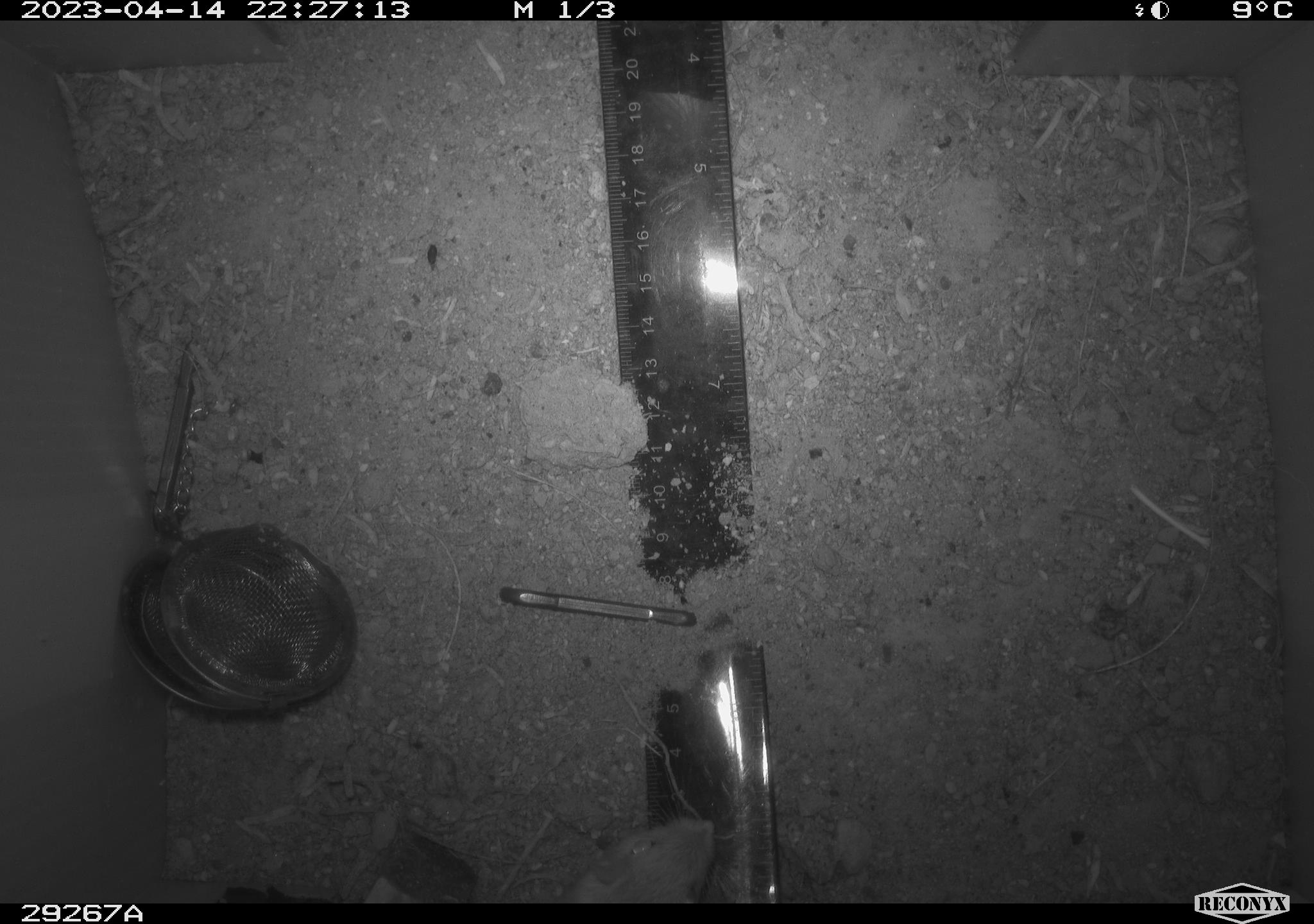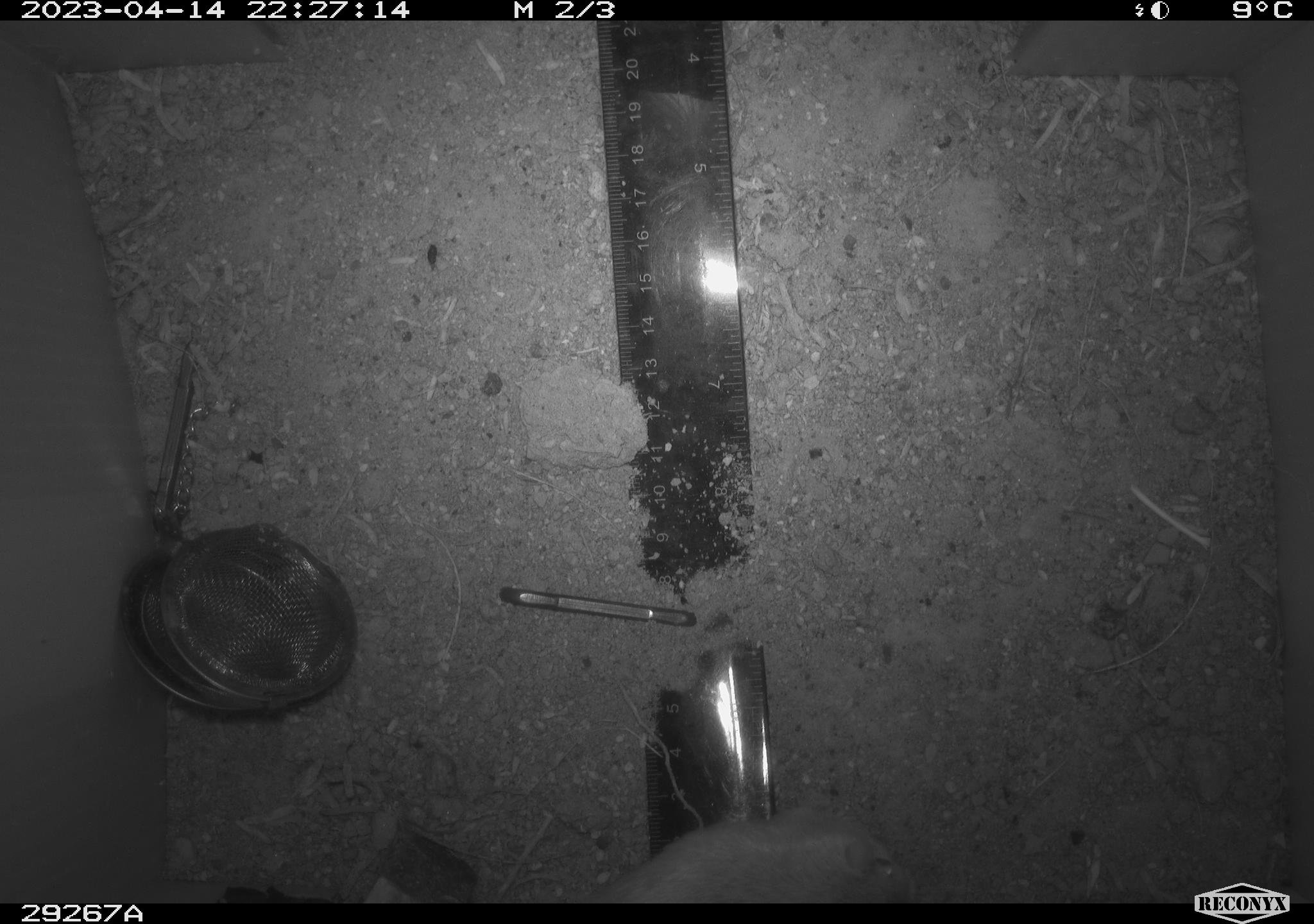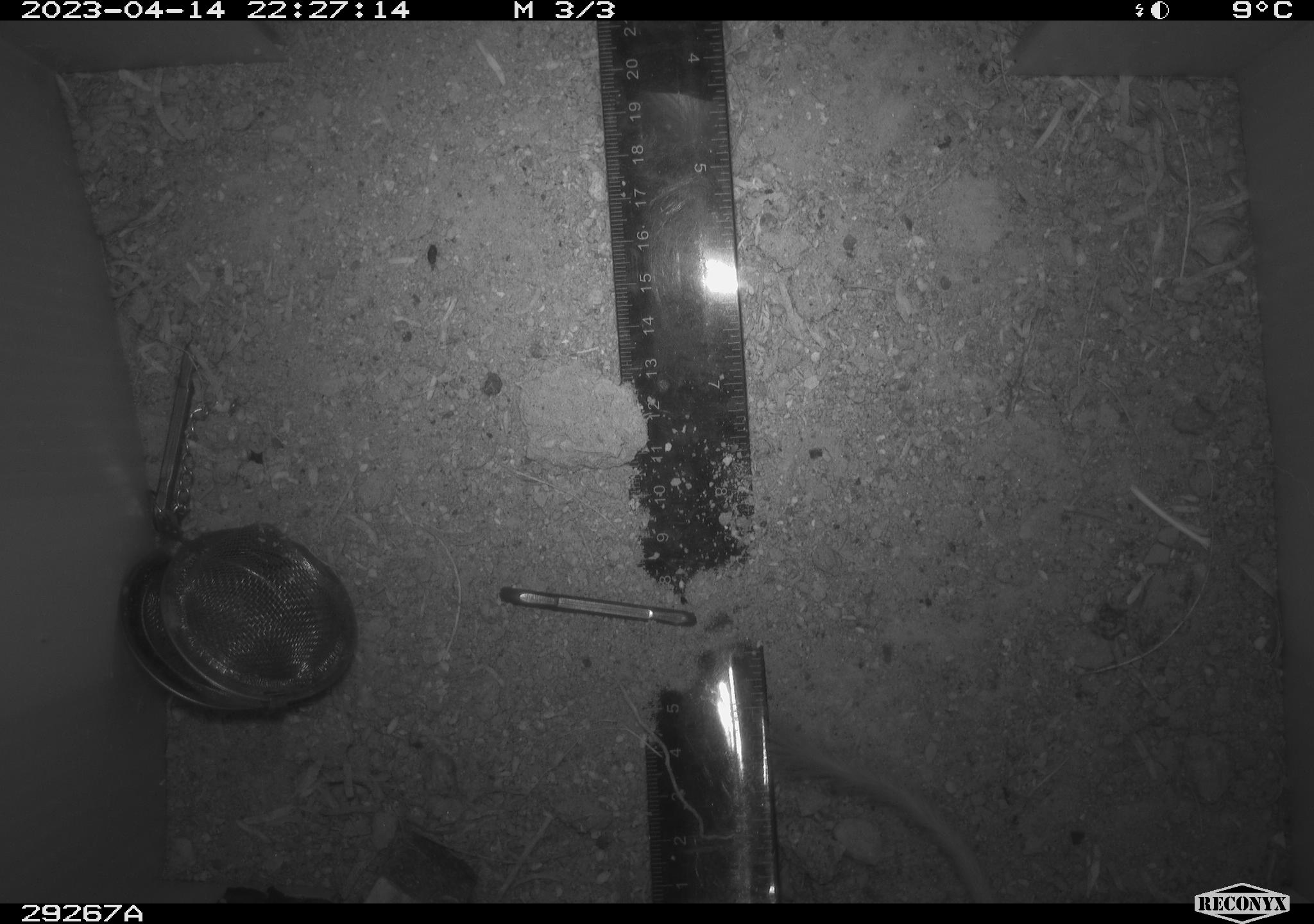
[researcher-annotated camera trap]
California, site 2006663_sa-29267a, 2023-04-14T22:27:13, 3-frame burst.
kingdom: Animalia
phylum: Chordata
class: Mammalia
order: Rodentia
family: Heteromyidae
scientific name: Heteromyidae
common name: kangaroo rats and pocket mice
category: heteromyidae family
Heteromyidae family (kangaroo rats and pocket mice) (Heteromyidae).